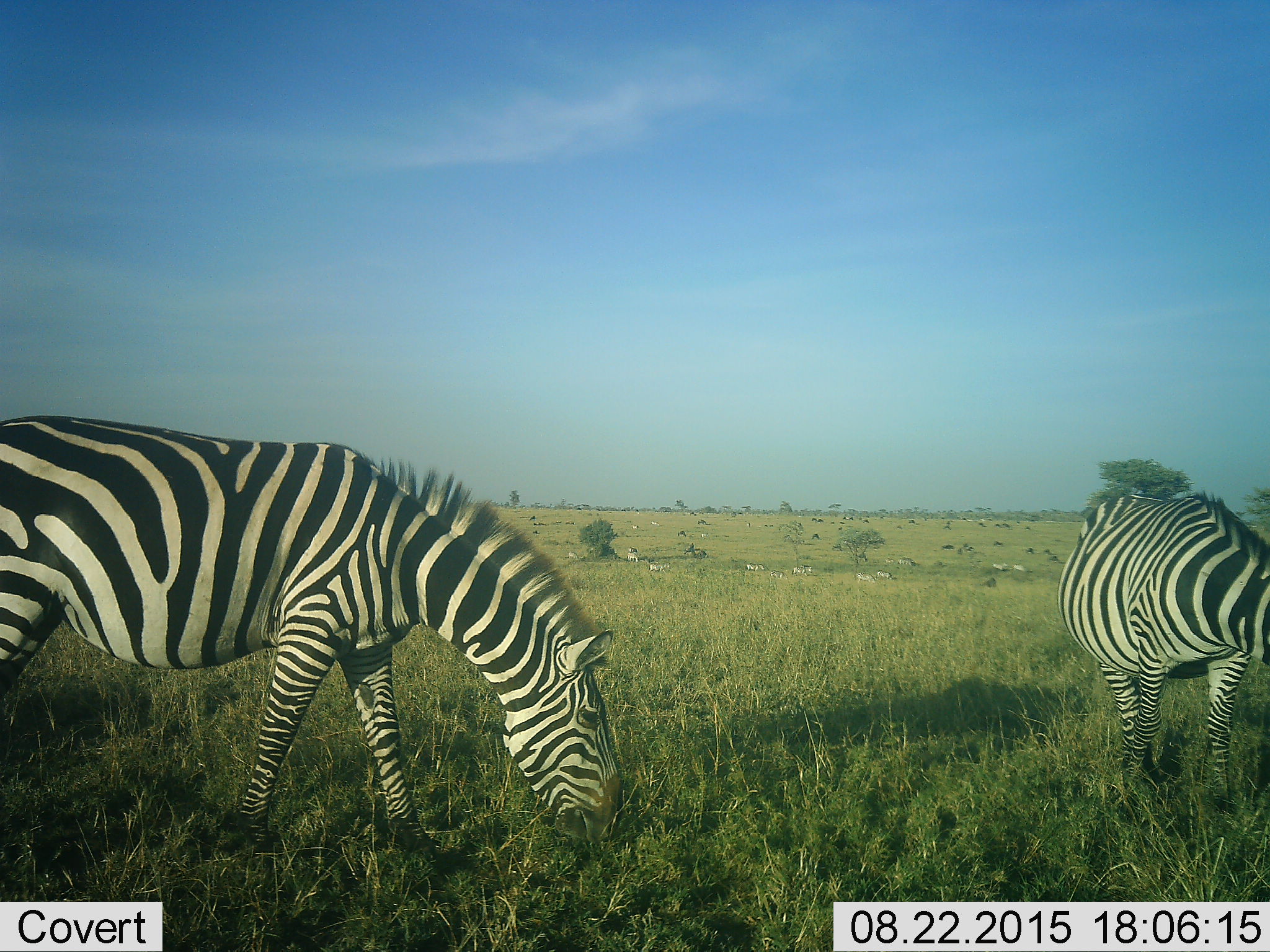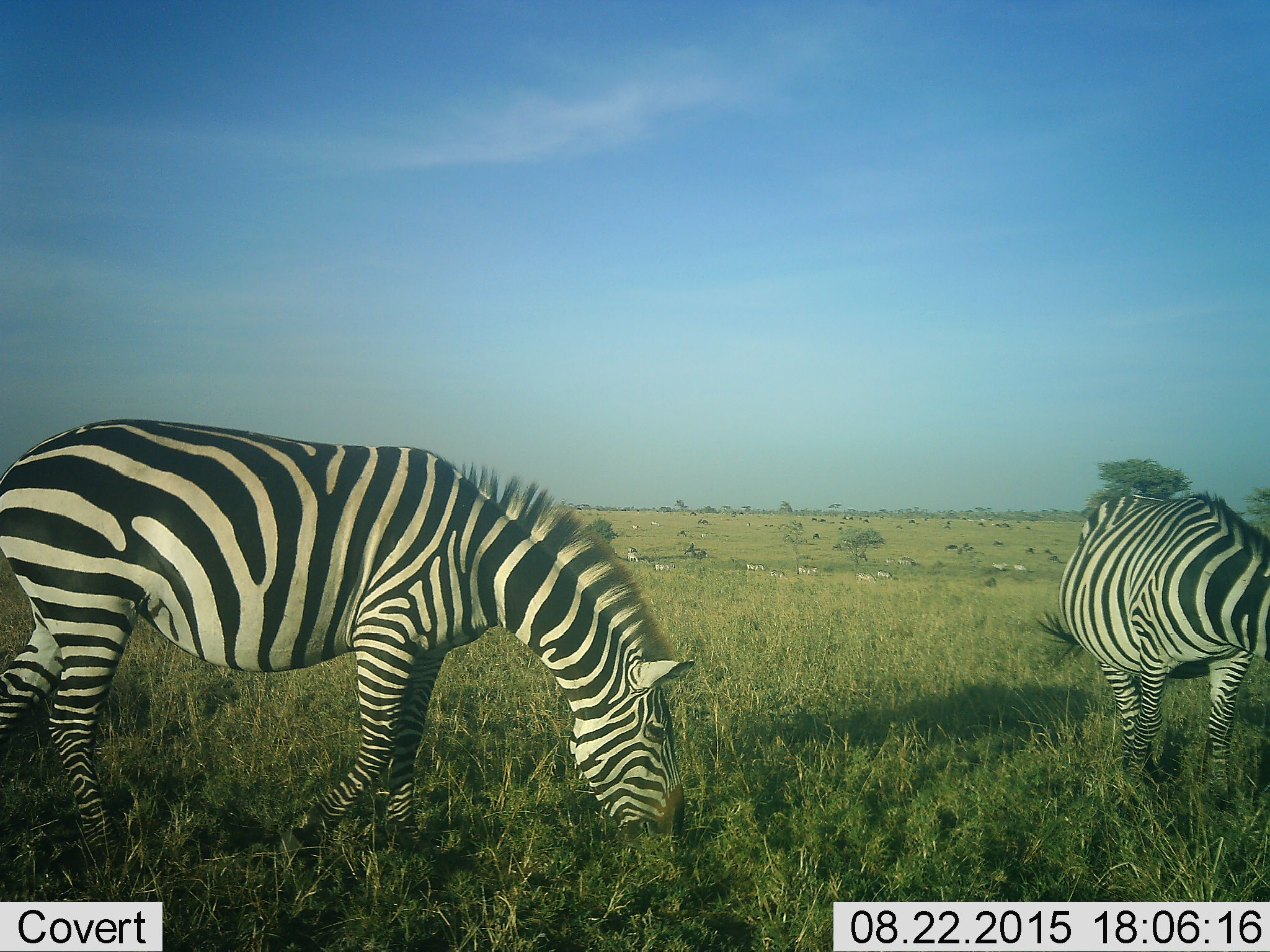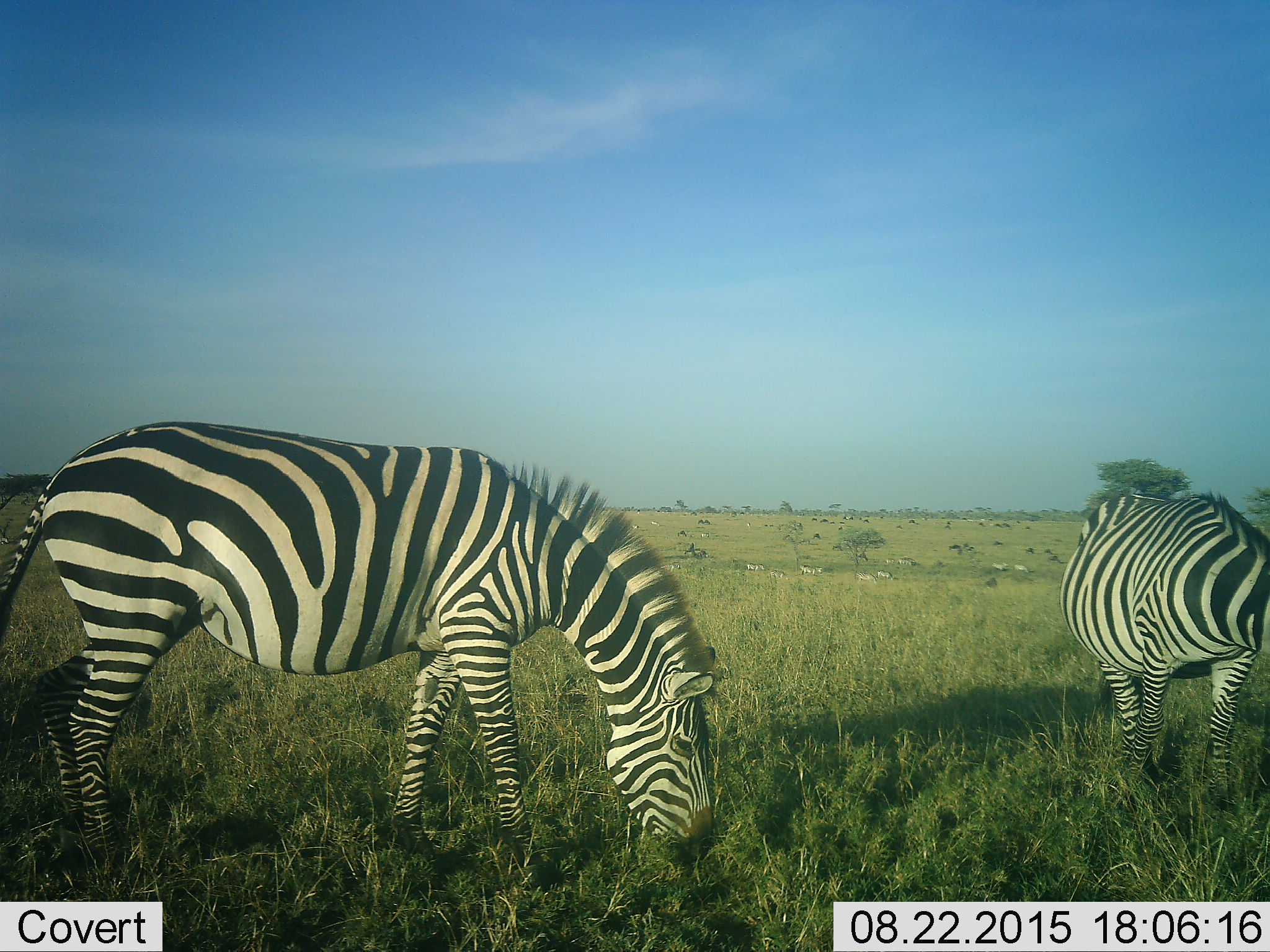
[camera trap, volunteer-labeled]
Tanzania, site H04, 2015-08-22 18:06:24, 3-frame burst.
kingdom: Animalia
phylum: Chordata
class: Mammalia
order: Artiodactyla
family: Bovidae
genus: Connochaetes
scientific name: Connochaetes taurinus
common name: blue wildebeest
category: wildebeest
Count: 11-50.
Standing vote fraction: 80%.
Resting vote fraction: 20%.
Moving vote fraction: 40%.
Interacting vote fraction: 0%.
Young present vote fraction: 0%.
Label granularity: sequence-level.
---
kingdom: Animalia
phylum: Chordata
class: Mammalia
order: Perissodactyla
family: Equidae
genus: Equus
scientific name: Equus quagga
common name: plains zebra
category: zebra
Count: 11-50.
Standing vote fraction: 70%.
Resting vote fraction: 10%.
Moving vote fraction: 60%.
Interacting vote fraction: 10%.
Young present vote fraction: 0%.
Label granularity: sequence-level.